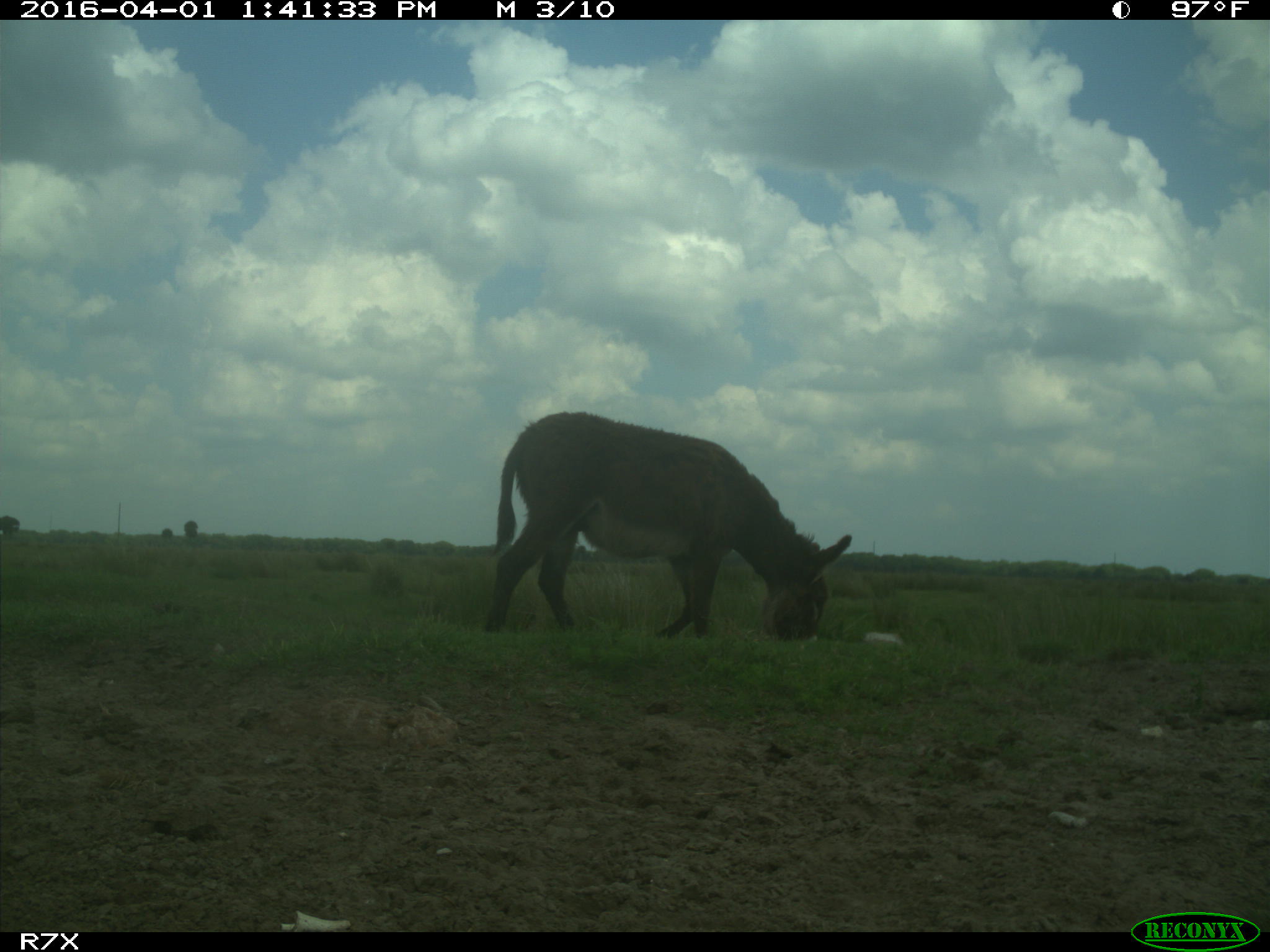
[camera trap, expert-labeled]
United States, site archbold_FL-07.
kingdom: Animalia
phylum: Chordata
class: Mammalia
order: Perissodactyla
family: Equidae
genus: Equus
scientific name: Equus africanus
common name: african wild ass